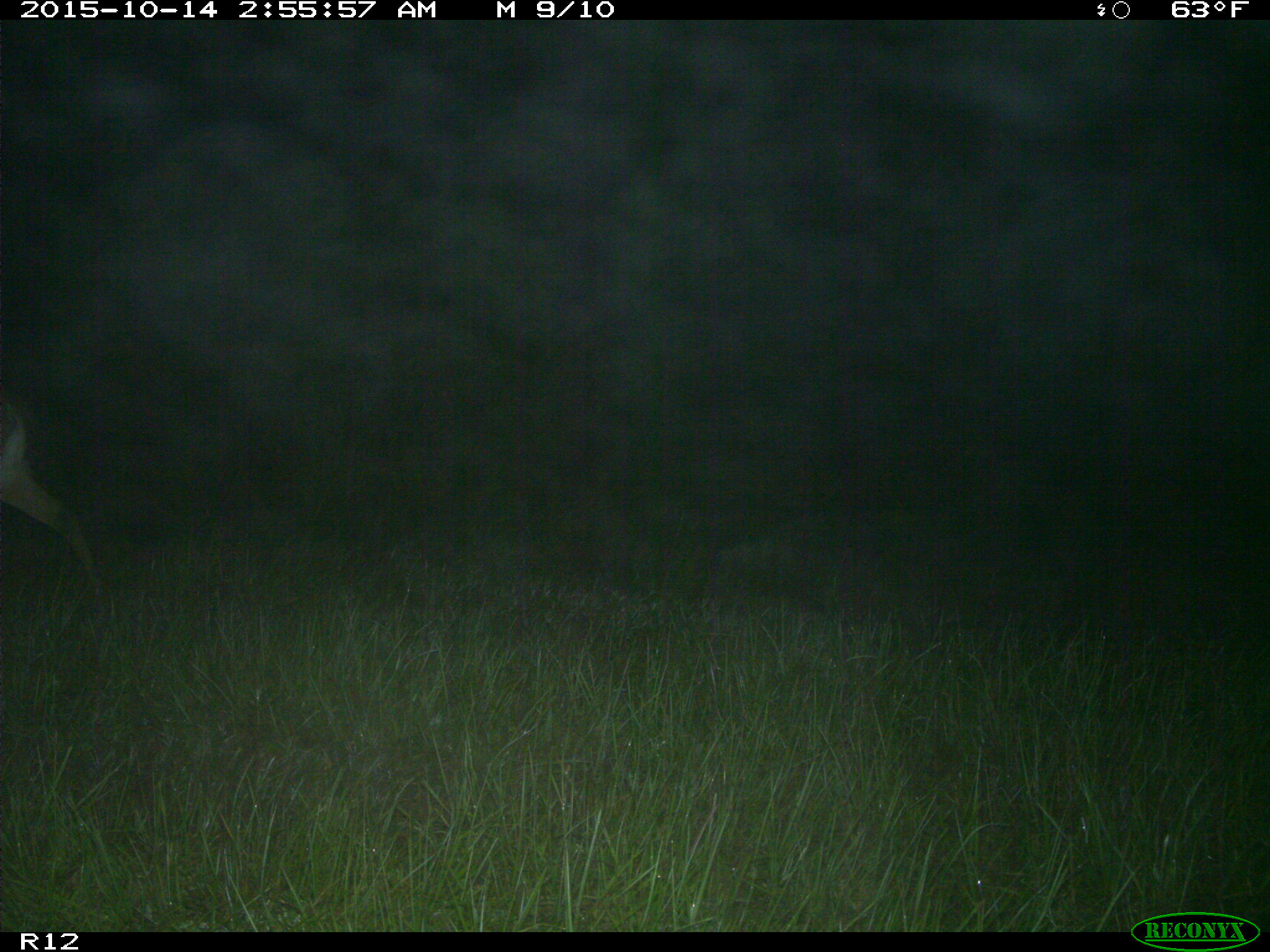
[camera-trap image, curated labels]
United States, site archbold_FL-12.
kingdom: Animalia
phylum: Chordata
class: Mammalia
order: Artiodactyla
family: Cervidae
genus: Odocoileus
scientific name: Odocoileus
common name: deer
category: unidentified deer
Unidentified deer (deer) (Odocoileus).